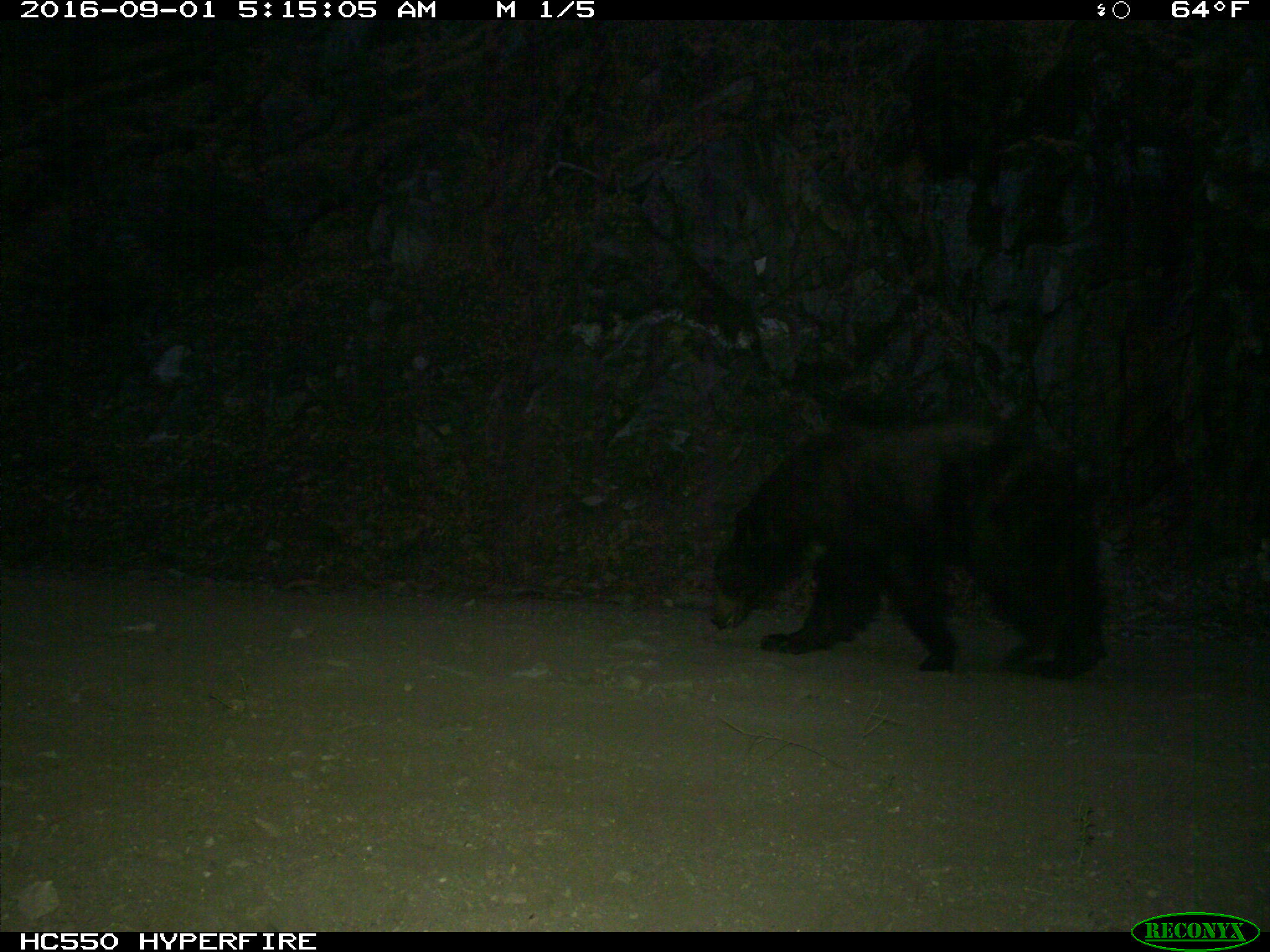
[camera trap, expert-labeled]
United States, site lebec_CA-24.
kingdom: Animalia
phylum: Chordata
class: Mammalia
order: Carnivora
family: Ursidae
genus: Ursus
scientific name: Ursus americanus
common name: american black bear